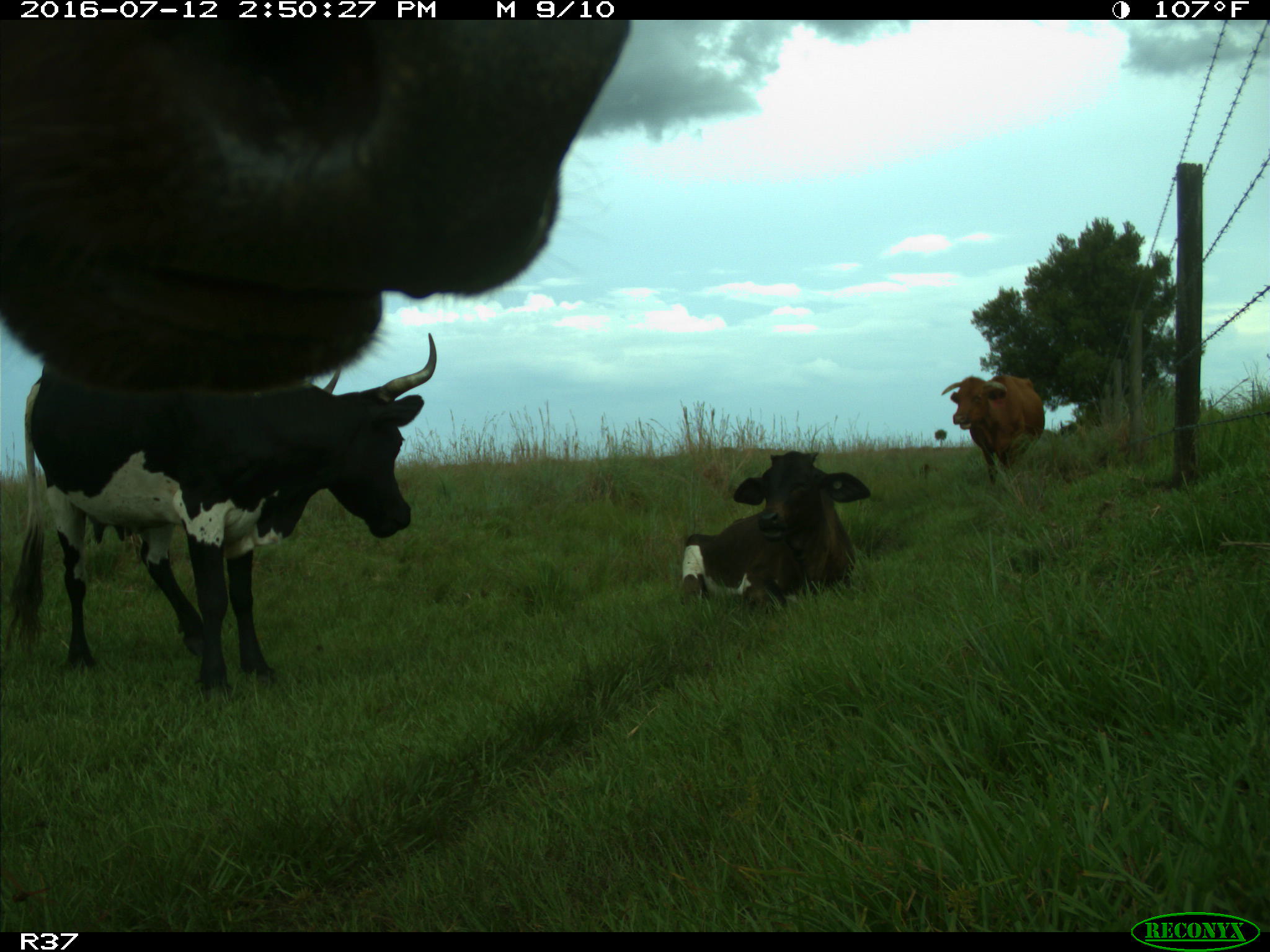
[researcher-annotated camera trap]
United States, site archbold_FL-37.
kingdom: Animalia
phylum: Chordata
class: Mammalia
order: Artiodactyla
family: Bovidae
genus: Bos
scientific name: Bos taurus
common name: domestic cow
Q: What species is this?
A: Bos taurus (domestic cow).